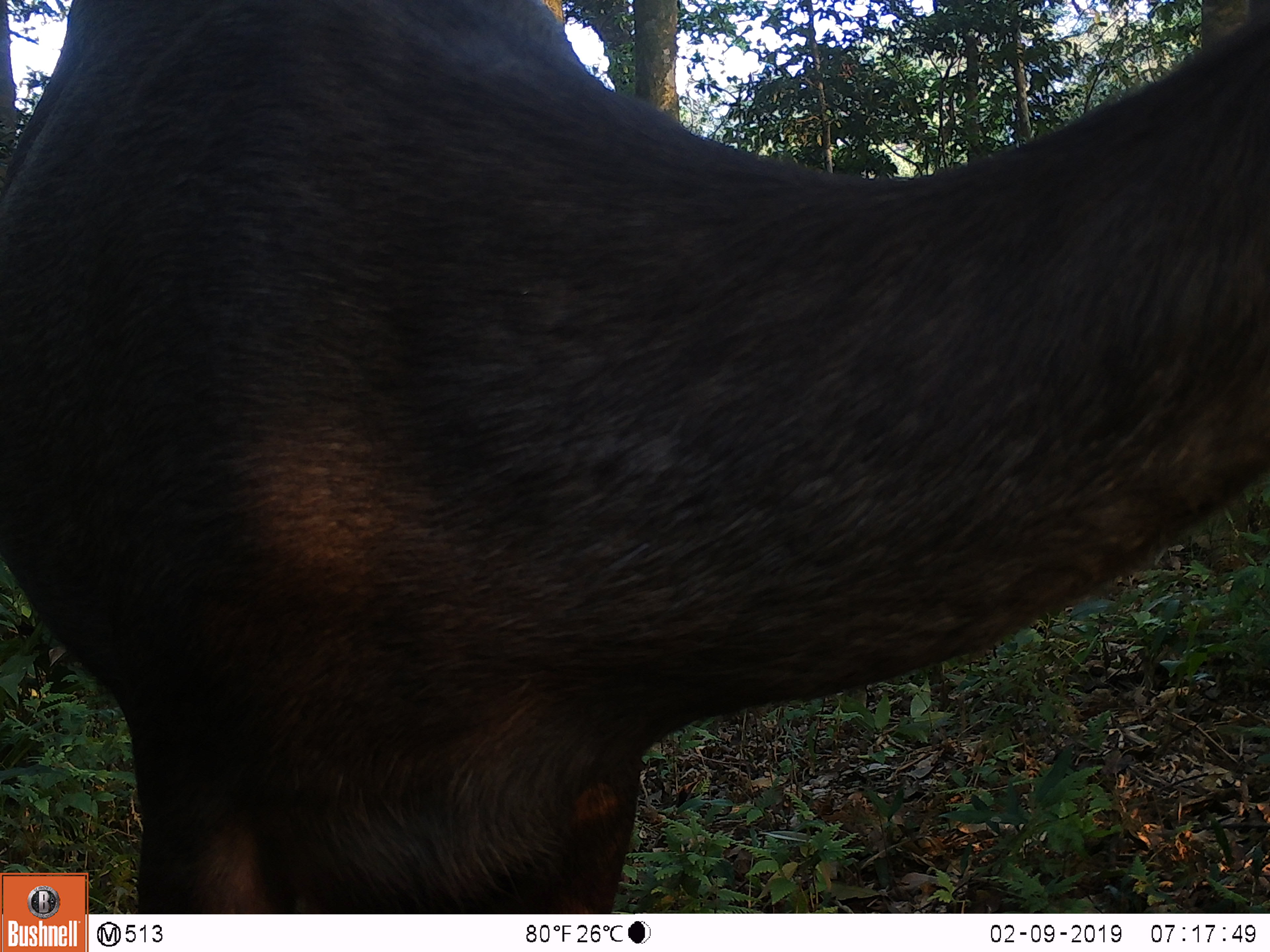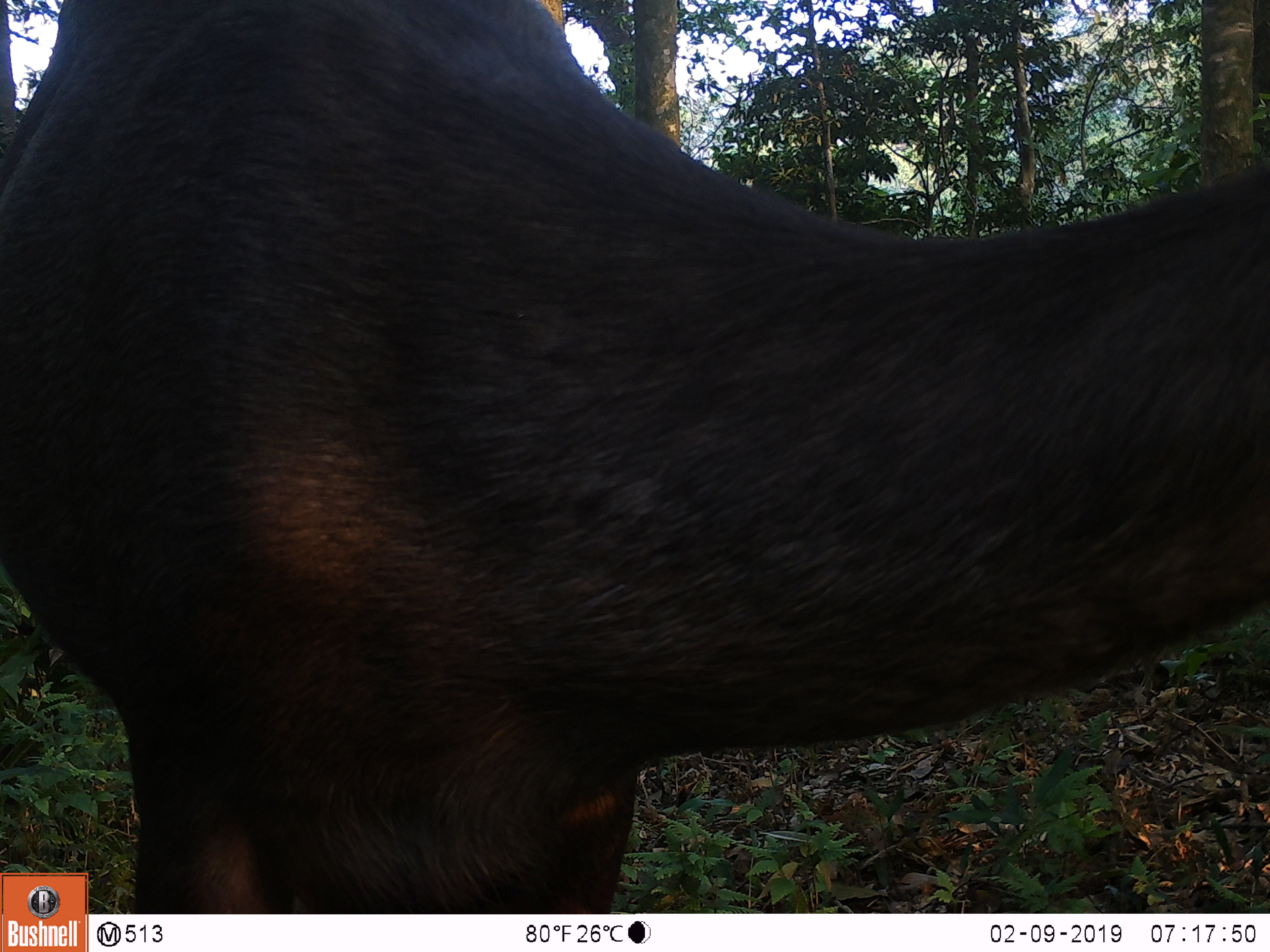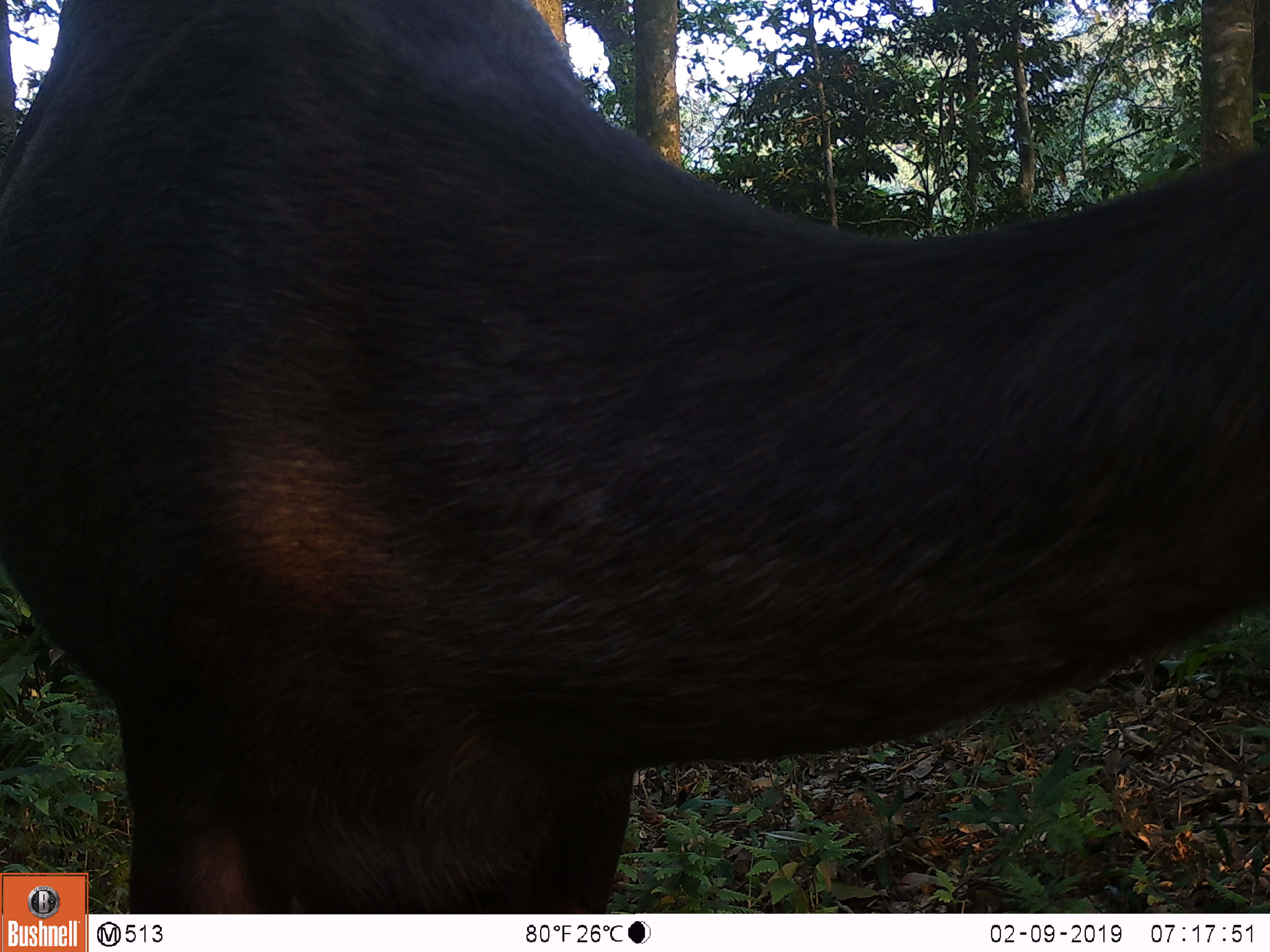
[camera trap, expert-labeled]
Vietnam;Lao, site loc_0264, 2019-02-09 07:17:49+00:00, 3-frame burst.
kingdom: Animalia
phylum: Chordata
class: Mammalia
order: Artiodactyla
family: Cervidae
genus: Rusa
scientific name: Rusa unicolor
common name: sambar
Sambar (Rusa unicolor). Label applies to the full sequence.